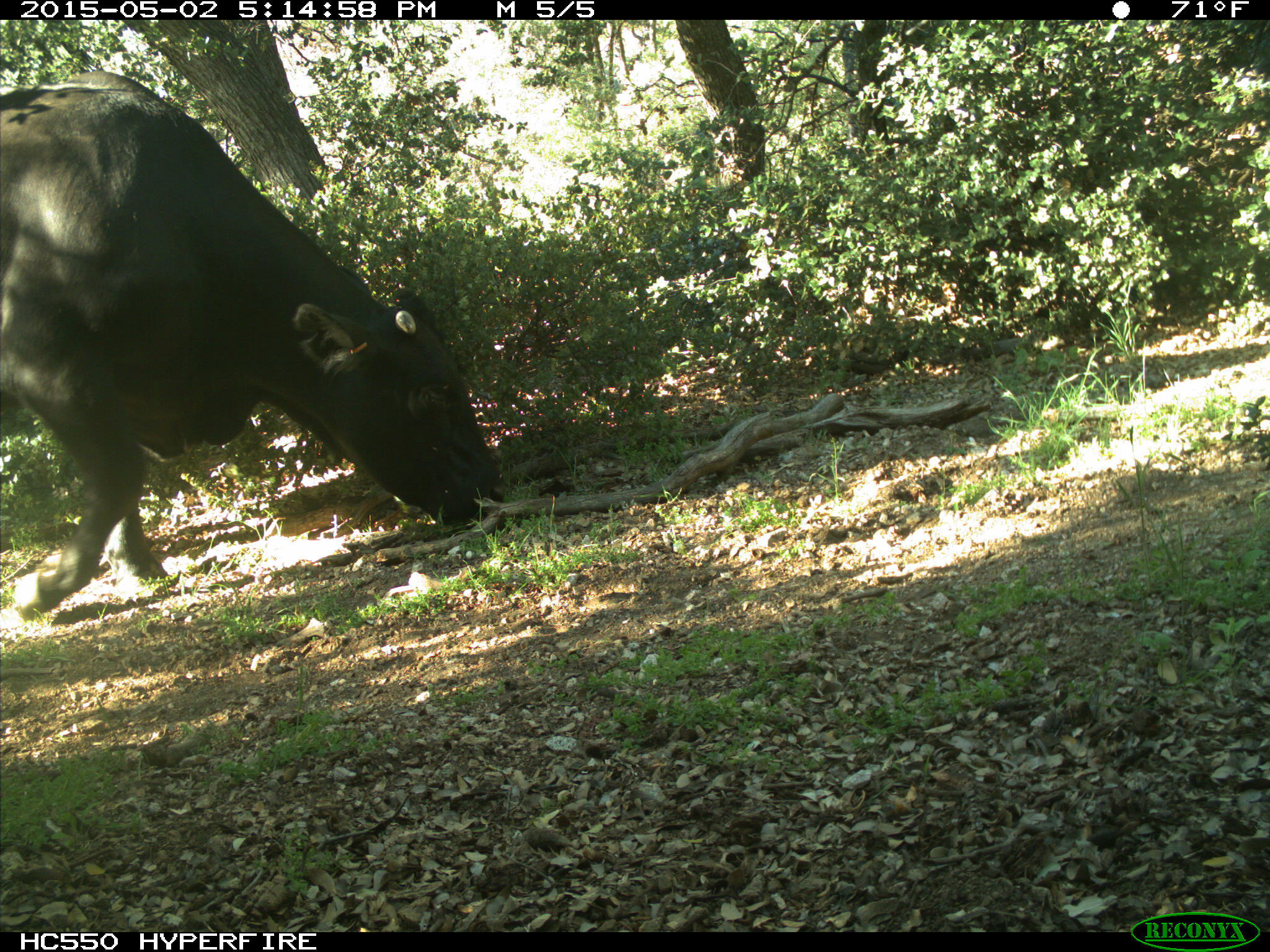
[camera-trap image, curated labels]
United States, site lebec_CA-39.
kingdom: Animalia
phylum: Chordata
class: Mammalia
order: Artiodactyla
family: Bovidae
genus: Bos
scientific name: Bos taurus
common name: domestic cow